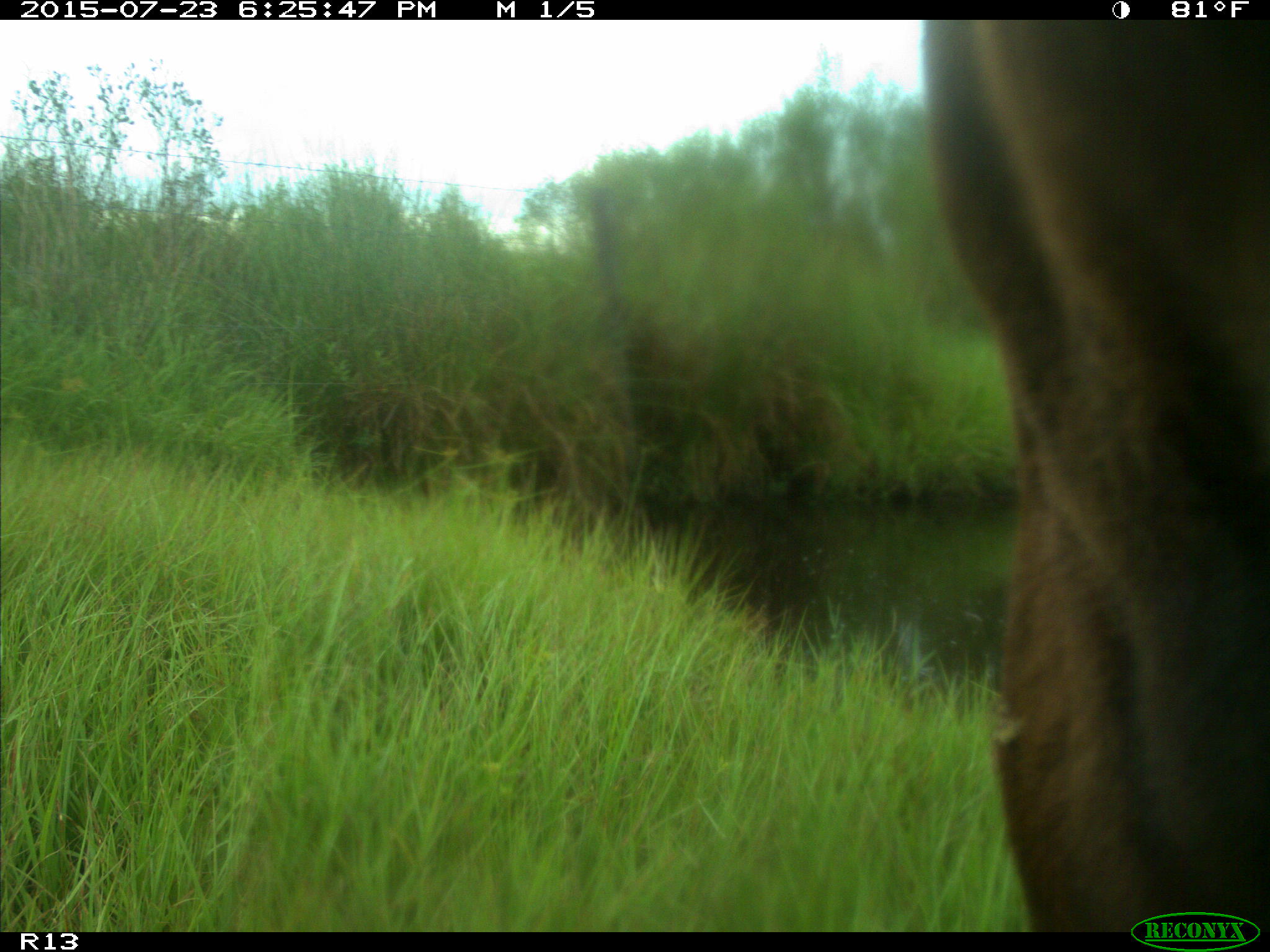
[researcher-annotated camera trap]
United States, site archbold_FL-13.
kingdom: Animalia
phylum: Chordata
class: Mammalia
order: Artiodactyla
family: Bovidae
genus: Bos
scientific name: Bos taurus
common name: domestic cow